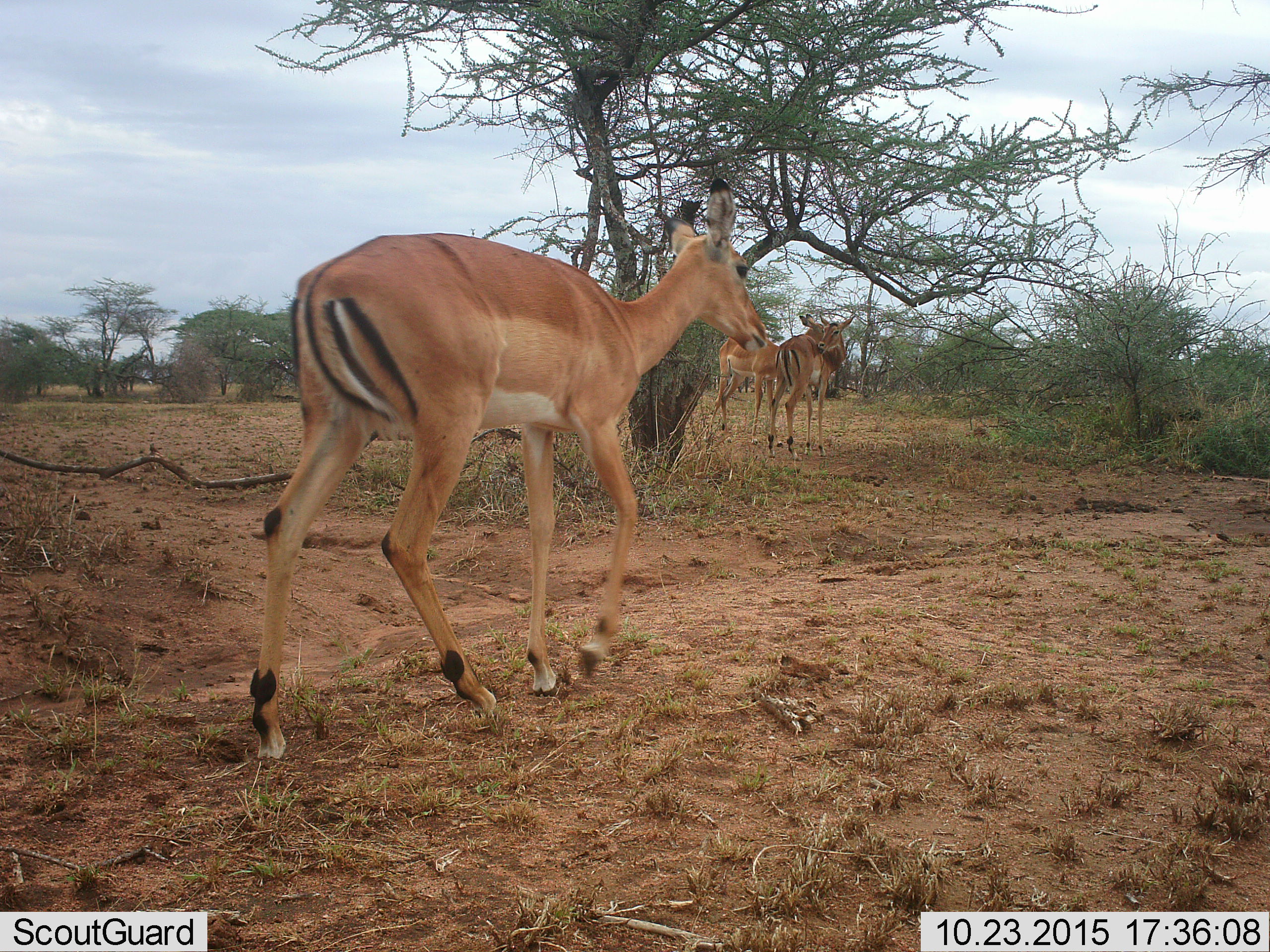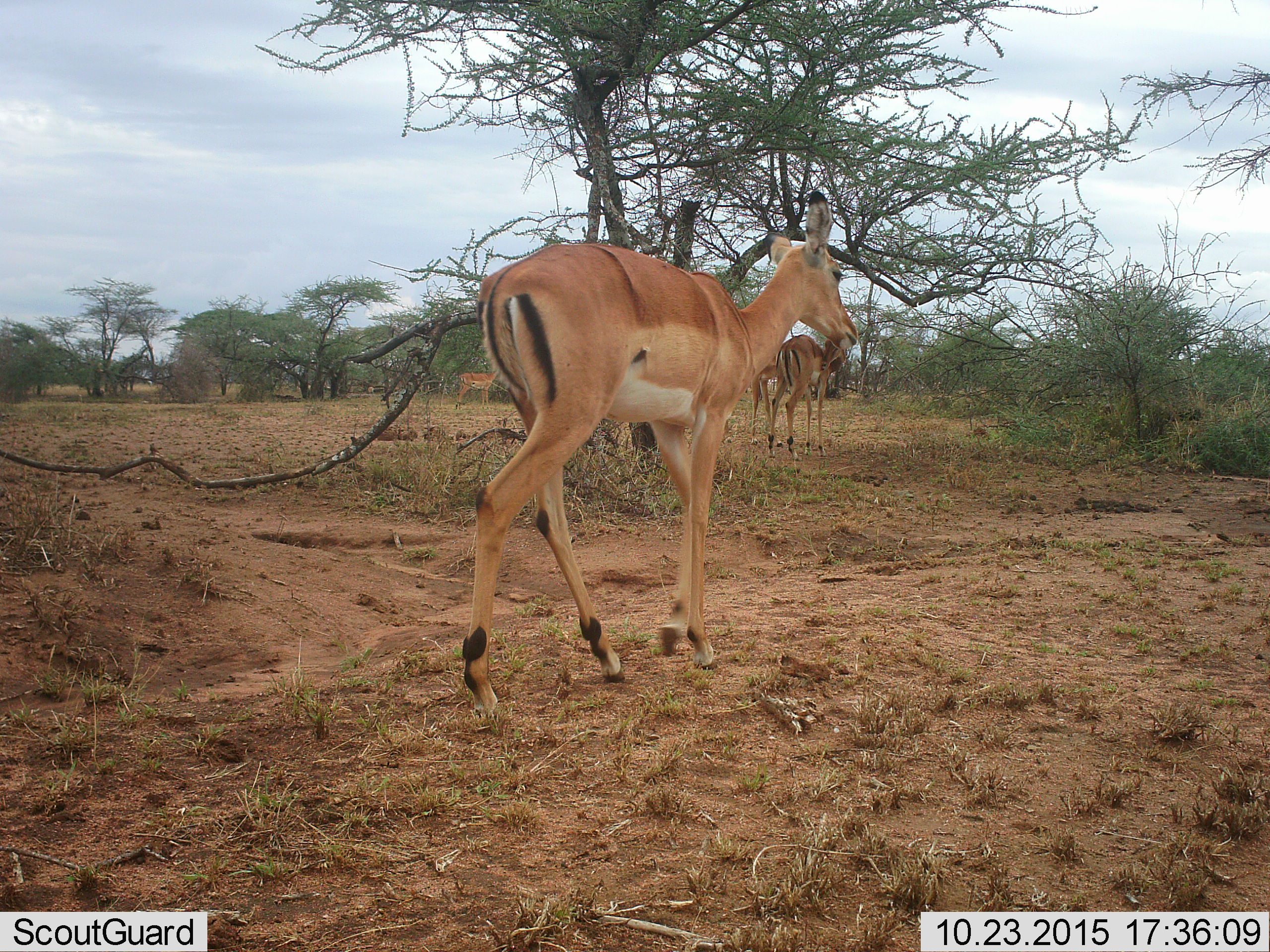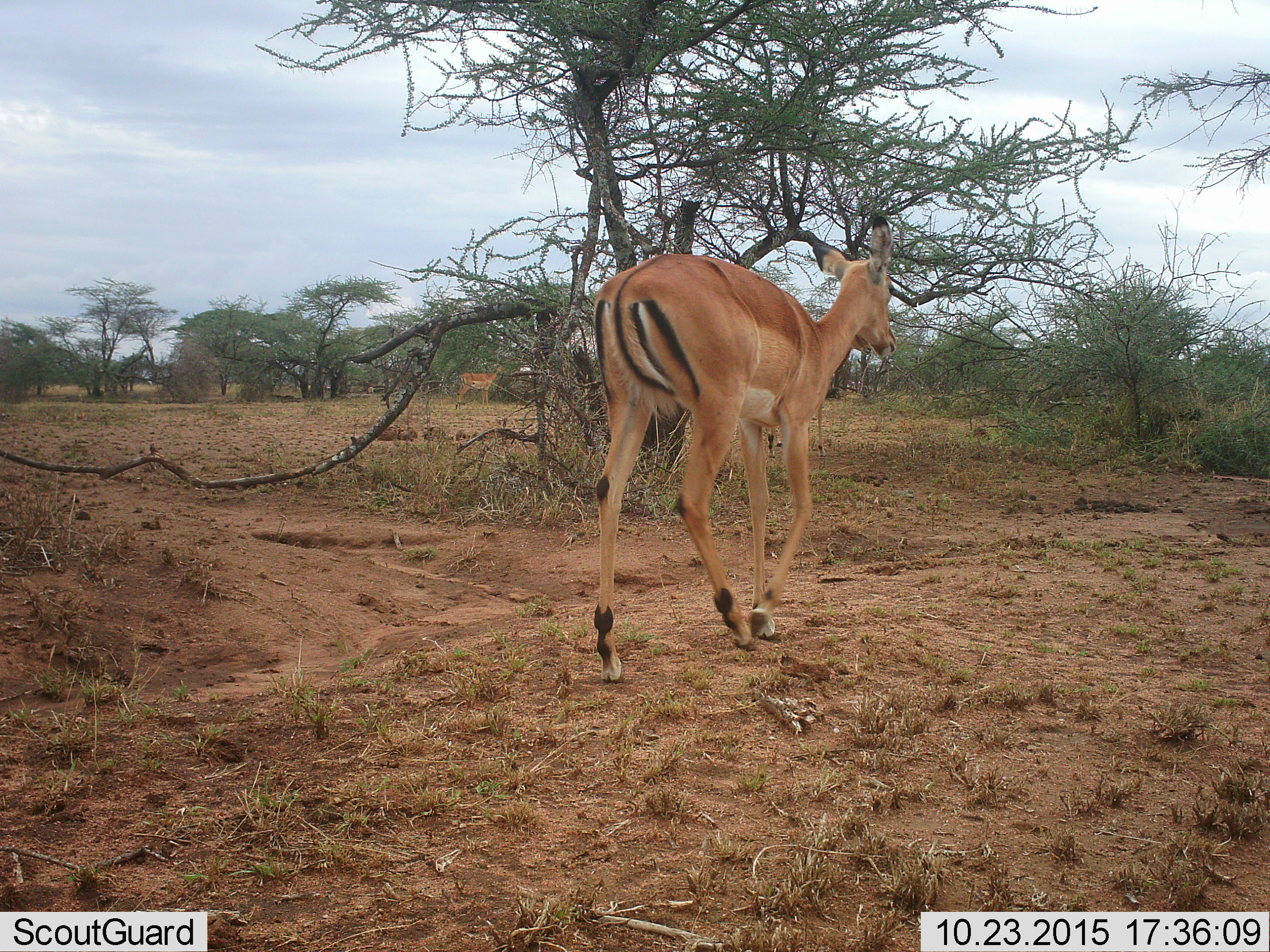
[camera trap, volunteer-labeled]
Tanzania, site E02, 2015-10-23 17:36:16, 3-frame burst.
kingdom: Animalia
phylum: Chordata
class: Mammalia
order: Artiodactyla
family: Bovidae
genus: Aepyceros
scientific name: Aepyceros melampus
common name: impala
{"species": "impala (Aepyceros melampus)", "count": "4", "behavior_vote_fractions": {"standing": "90%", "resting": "0%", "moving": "90%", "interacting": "0%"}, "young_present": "0%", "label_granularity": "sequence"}